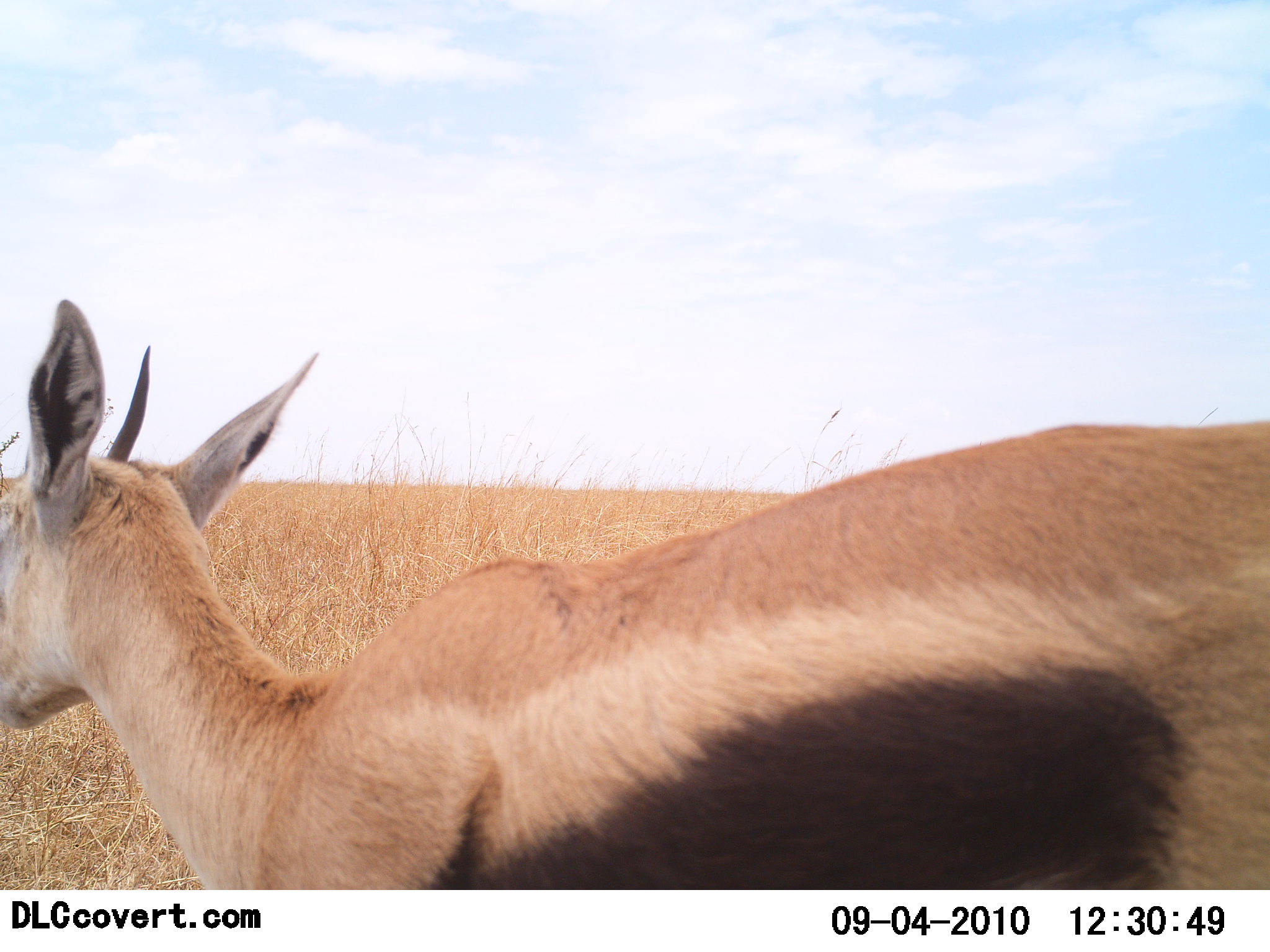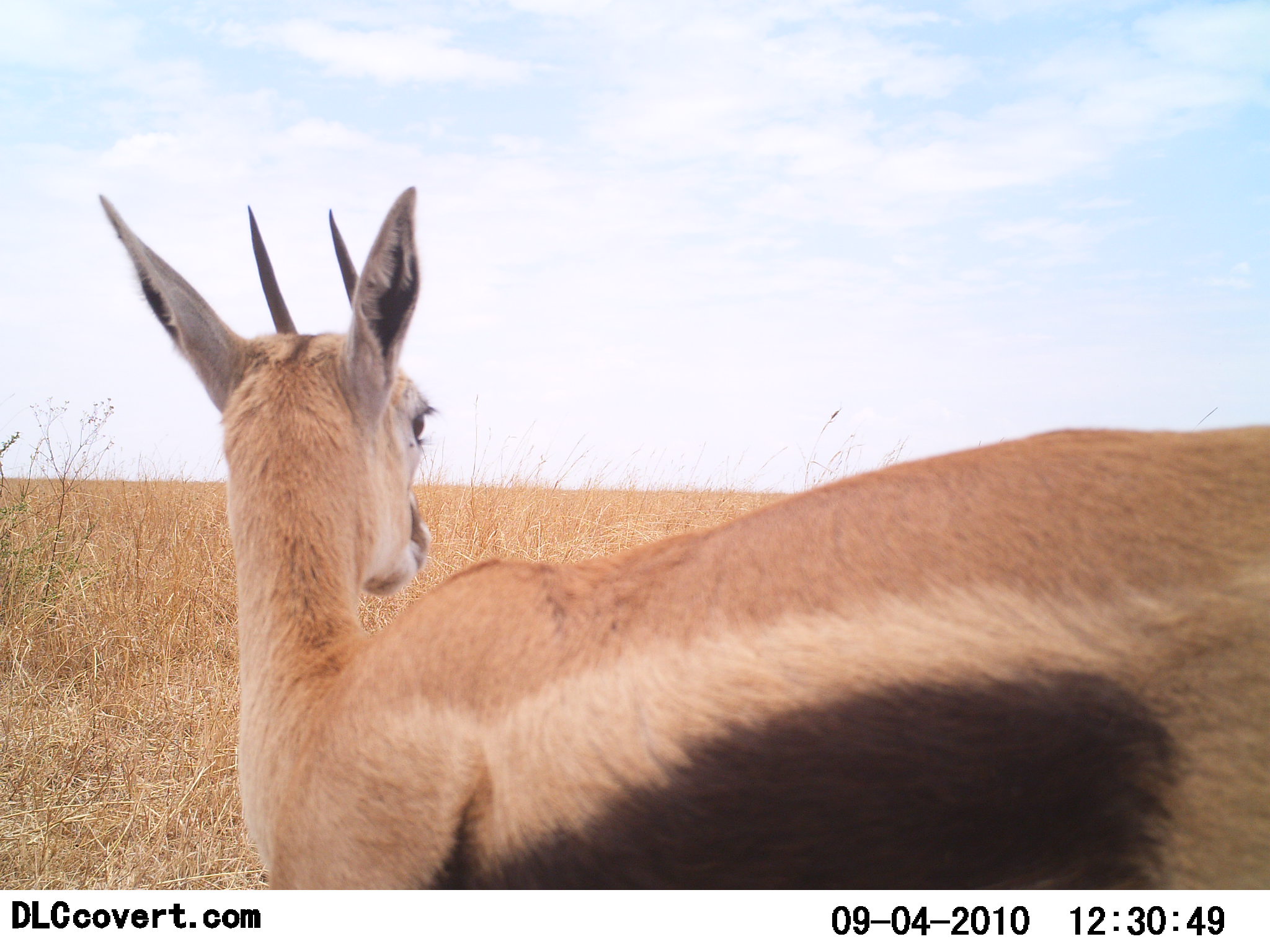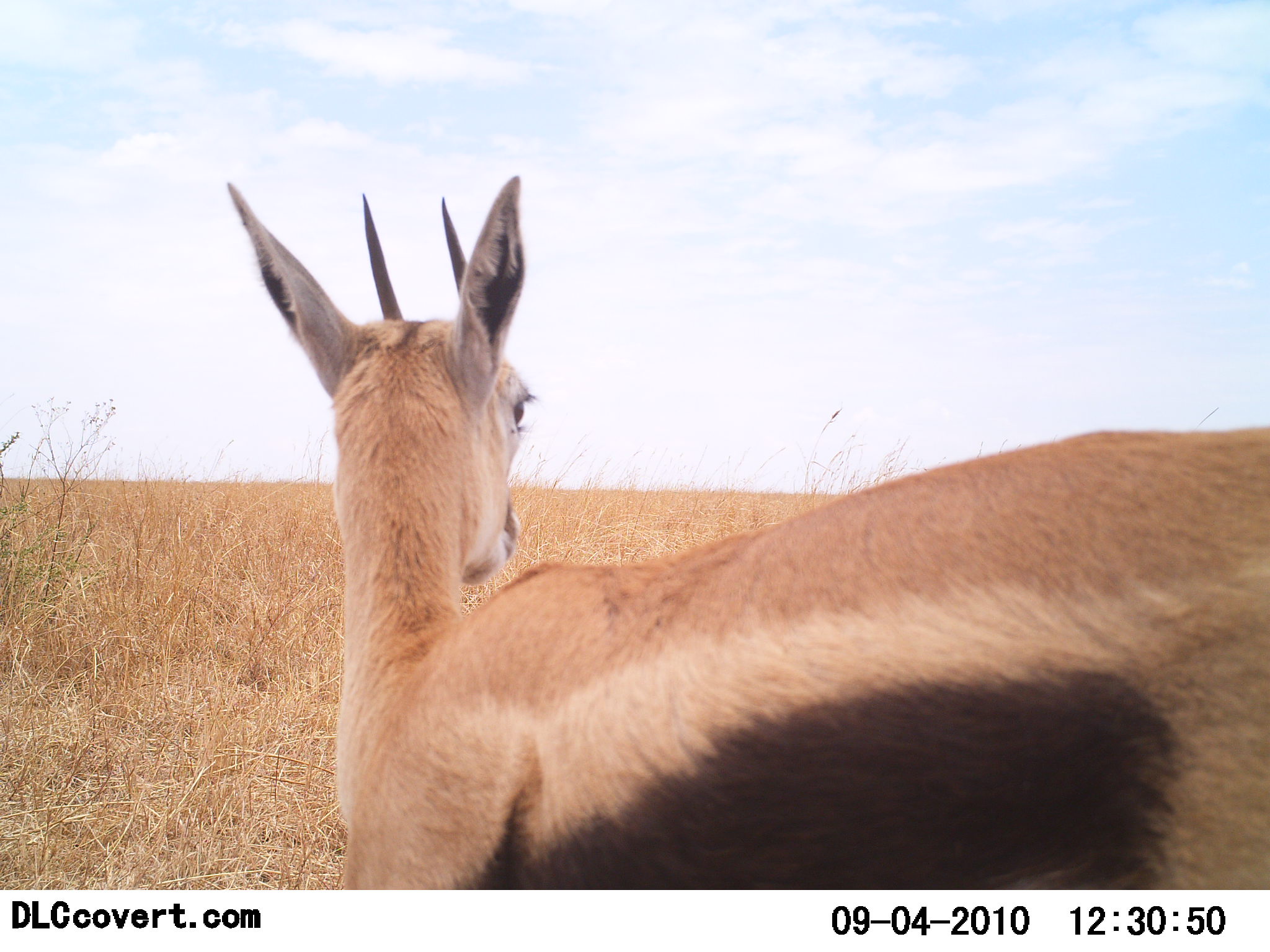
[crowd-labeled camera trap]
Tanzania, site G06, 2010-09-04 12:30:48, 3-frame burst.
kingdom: Animalia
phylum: Chordata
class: Mammalia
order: Artiodactyla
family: Bovidae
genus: Eudorcas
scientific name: Eudorcas thomsonii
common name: thomson's gazelle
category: gazellethomsons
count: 1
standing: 88%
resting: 0%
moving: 12%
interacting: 0%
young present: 0%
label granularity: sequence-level